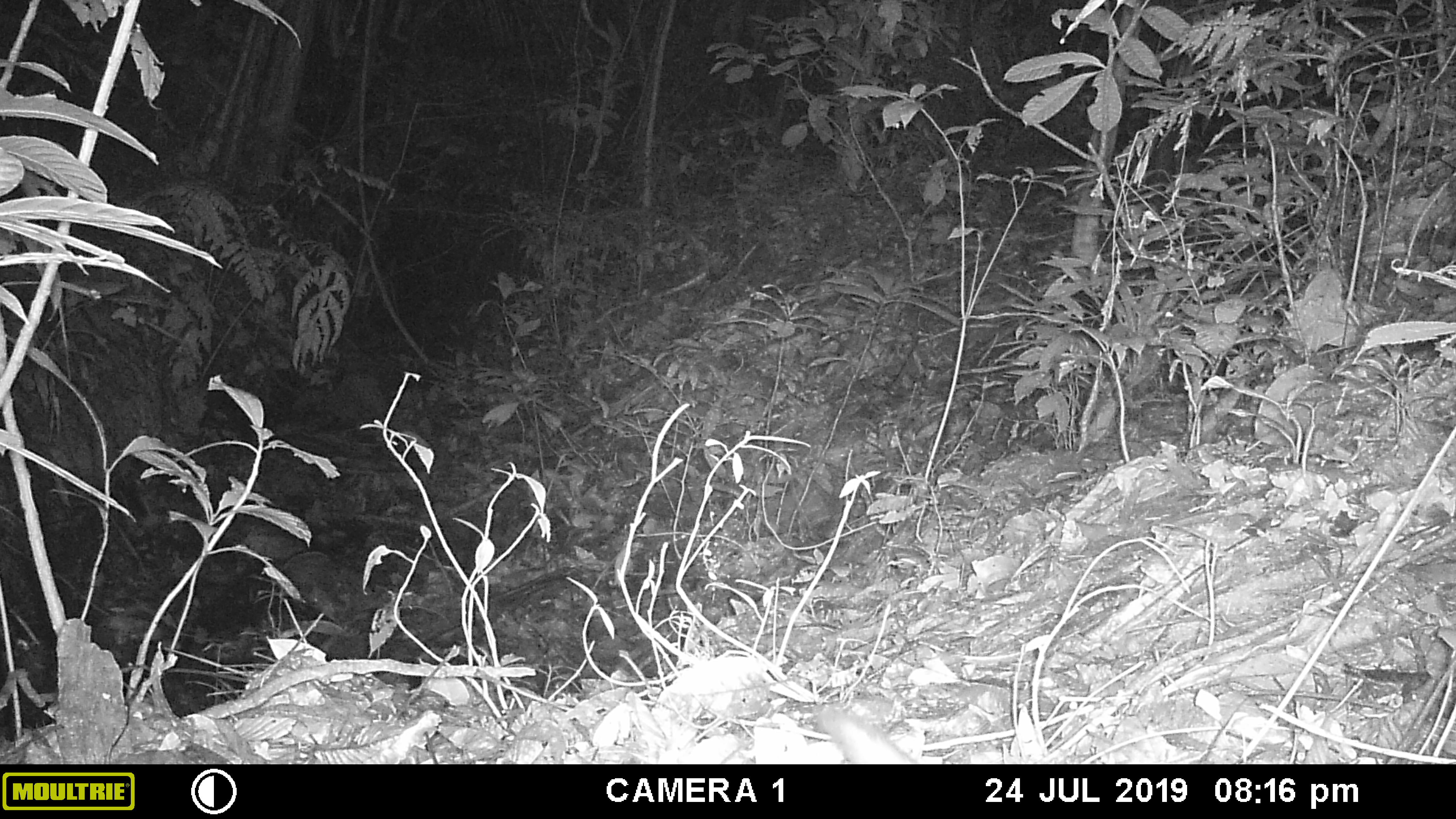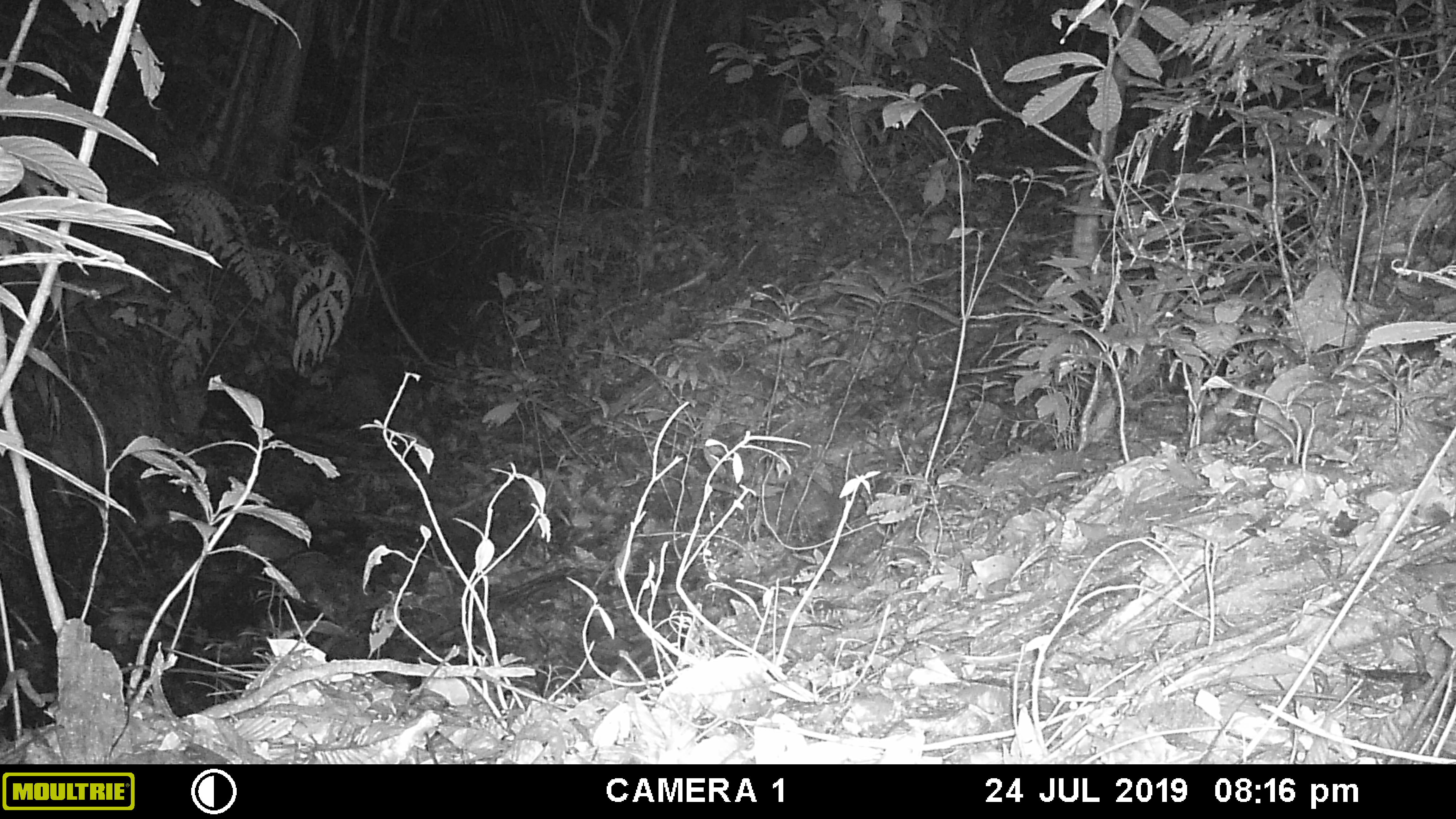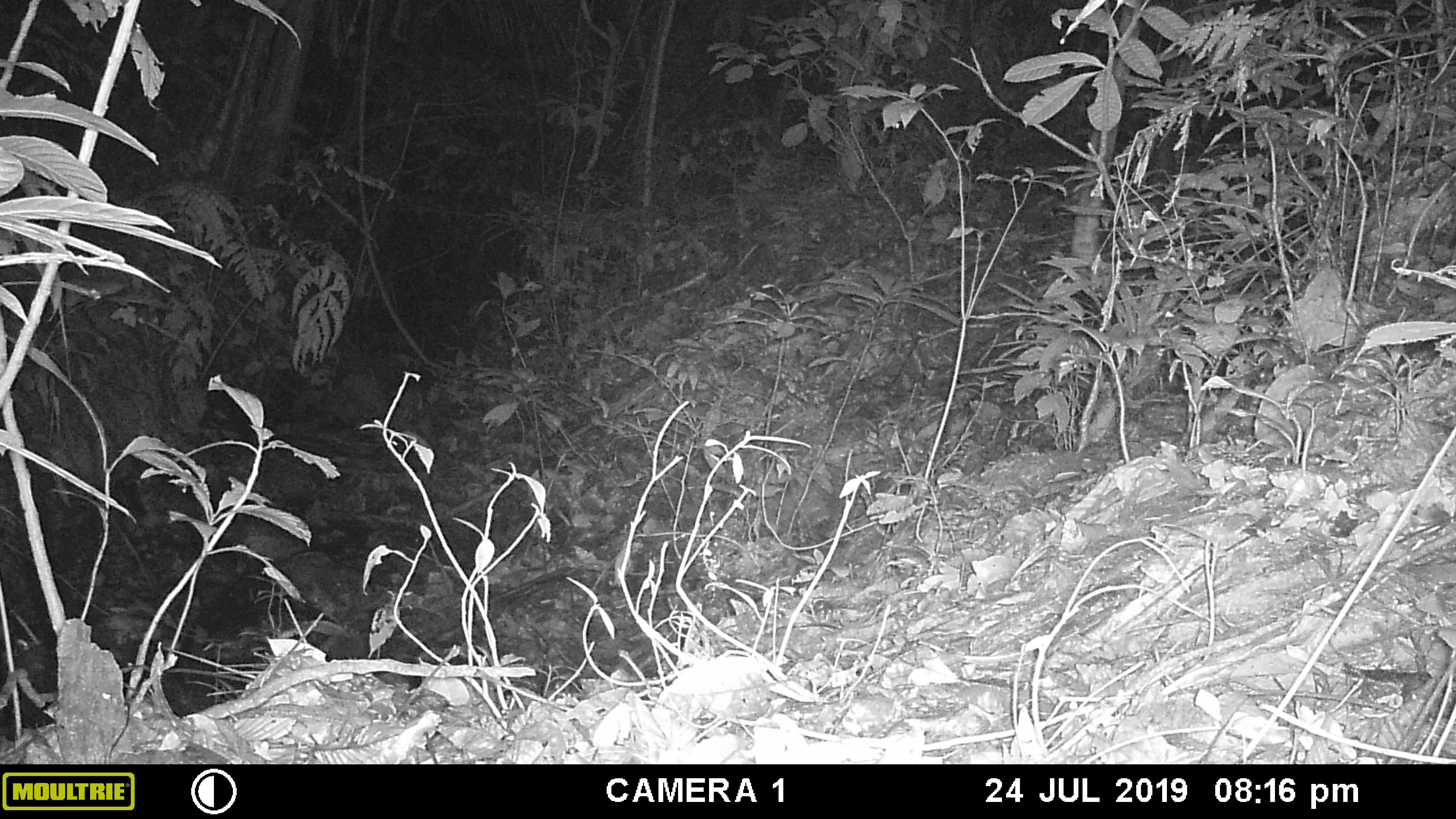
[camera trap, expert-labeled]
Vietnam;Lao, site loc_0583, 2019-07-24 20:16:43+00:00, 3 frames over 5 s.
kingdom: Animalia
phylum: Chordata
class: Mammalia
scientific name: Mammalia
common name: mammal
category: unidentified small mammal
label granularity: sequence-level